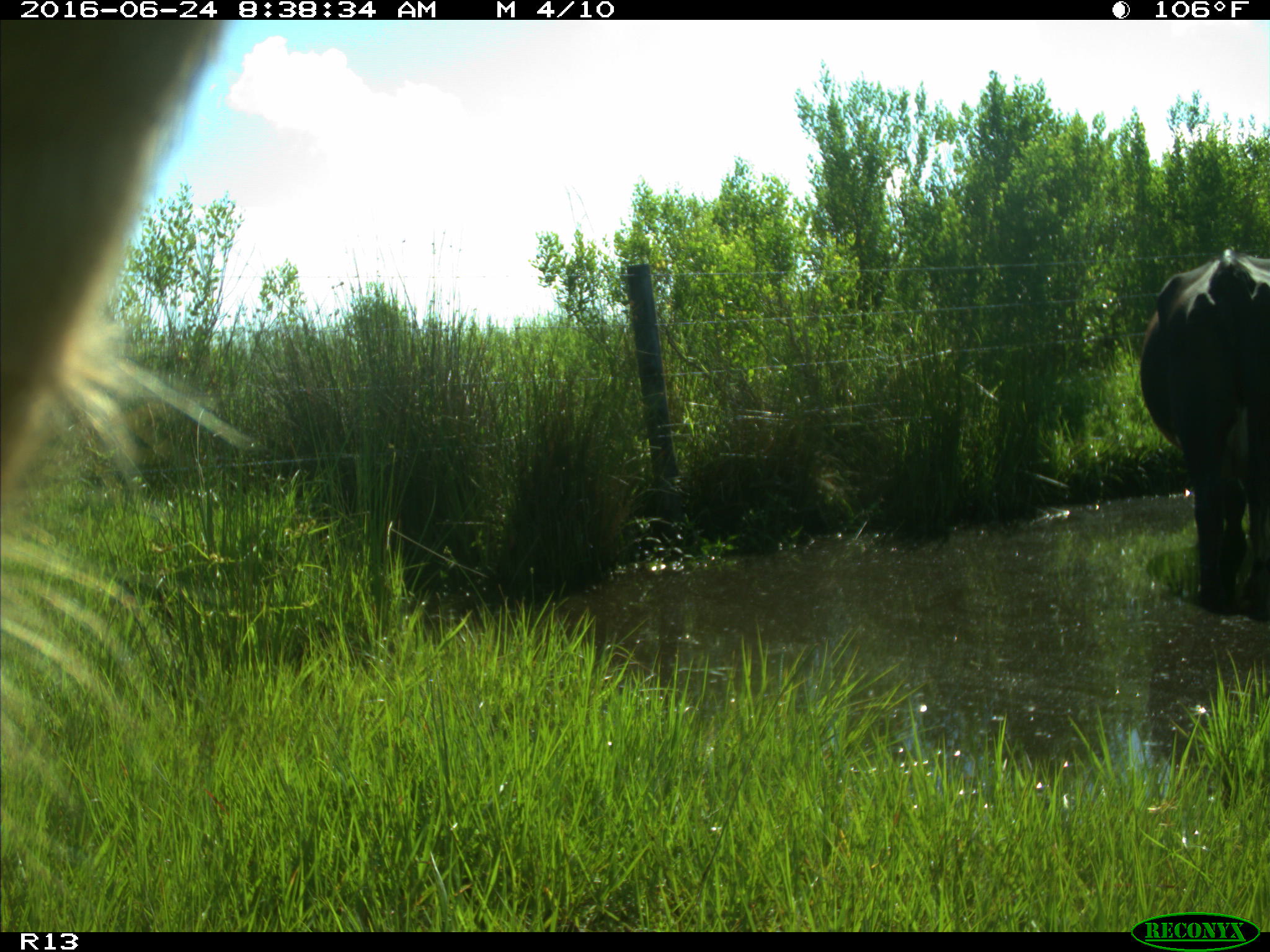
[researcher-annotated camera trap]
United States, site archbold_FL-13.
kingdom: Animalia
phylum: Chordata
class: Mammalia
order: Artiodactyla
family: Bovidae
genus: Bos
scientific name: Bos taurus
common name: domestic cow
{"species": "Bos taurus (domestic cow)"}